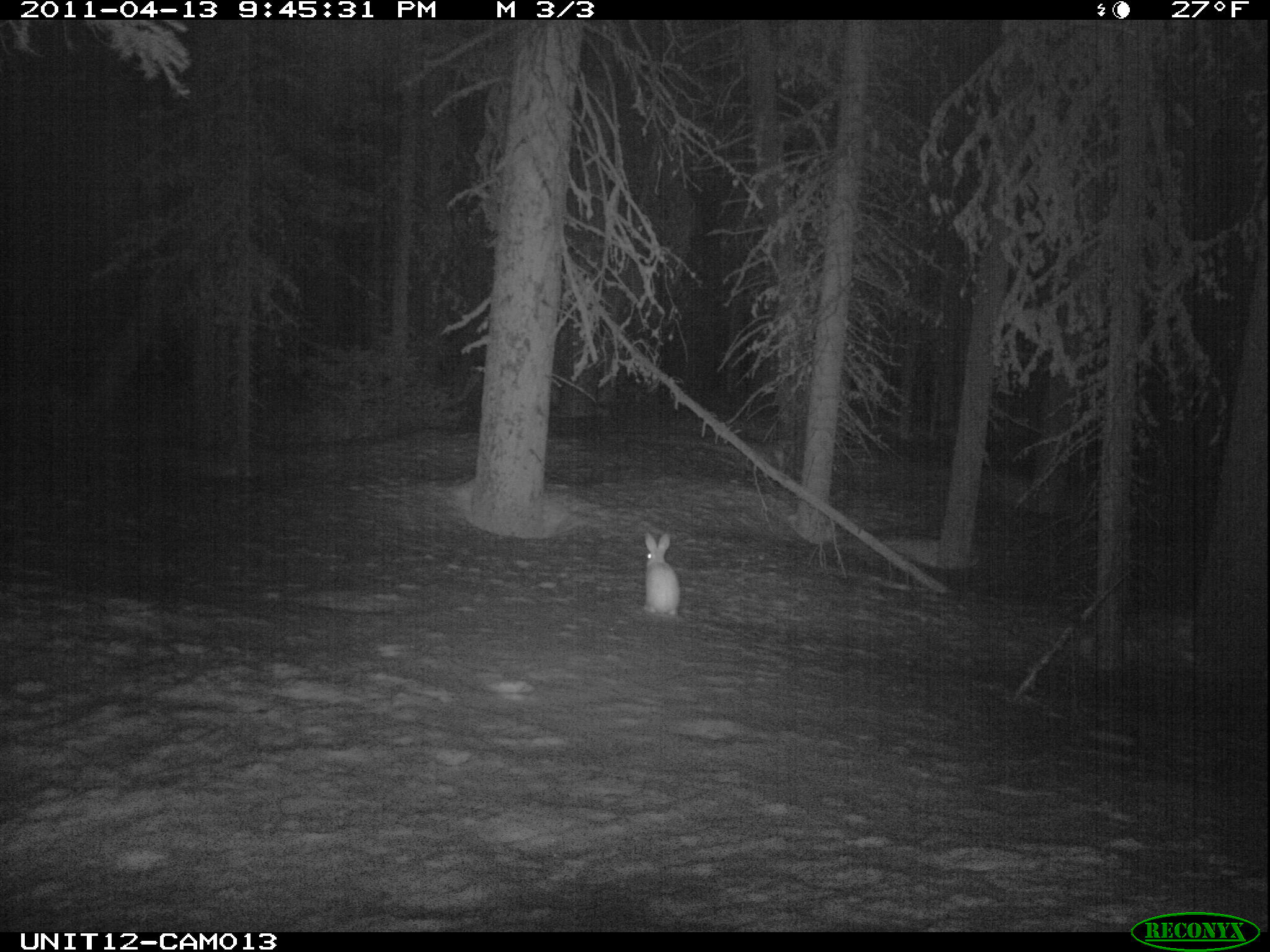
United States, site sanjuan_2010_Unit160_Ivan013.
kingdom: Animalia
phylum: Chordata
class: Mammalia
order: Lagomorpha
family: Leporidae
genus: Lepus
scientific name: Lepus americanus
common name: snowshoe hare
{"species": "Lepus americanus (snowshoe hare)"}